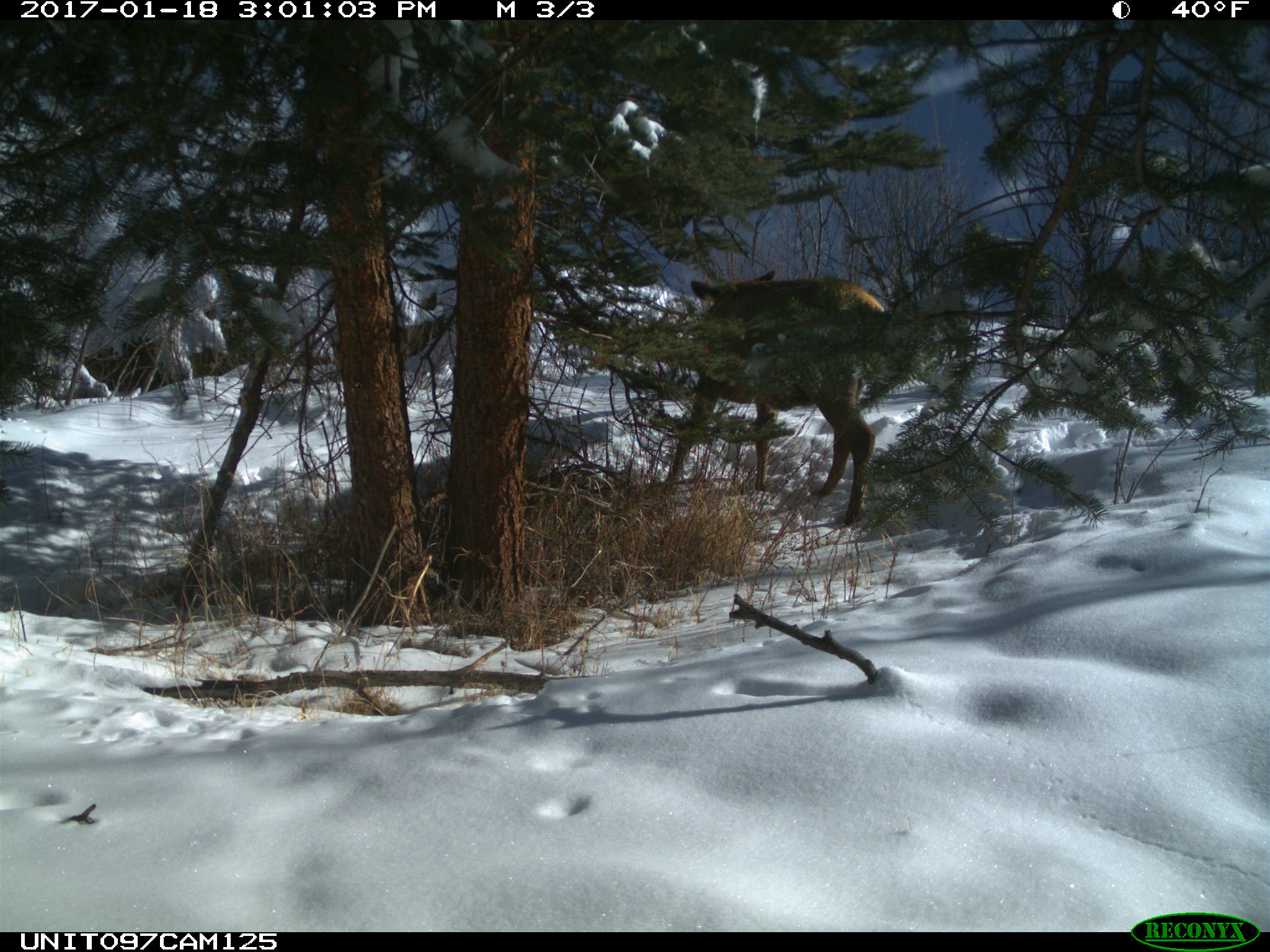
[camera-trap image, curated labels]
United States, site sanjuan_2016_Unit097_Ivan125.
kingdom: Animalia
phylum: Chordata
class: Mammalia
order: Artiodactyla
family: Cervidae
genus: Cervus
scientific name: Cervus elaphus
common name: red deer